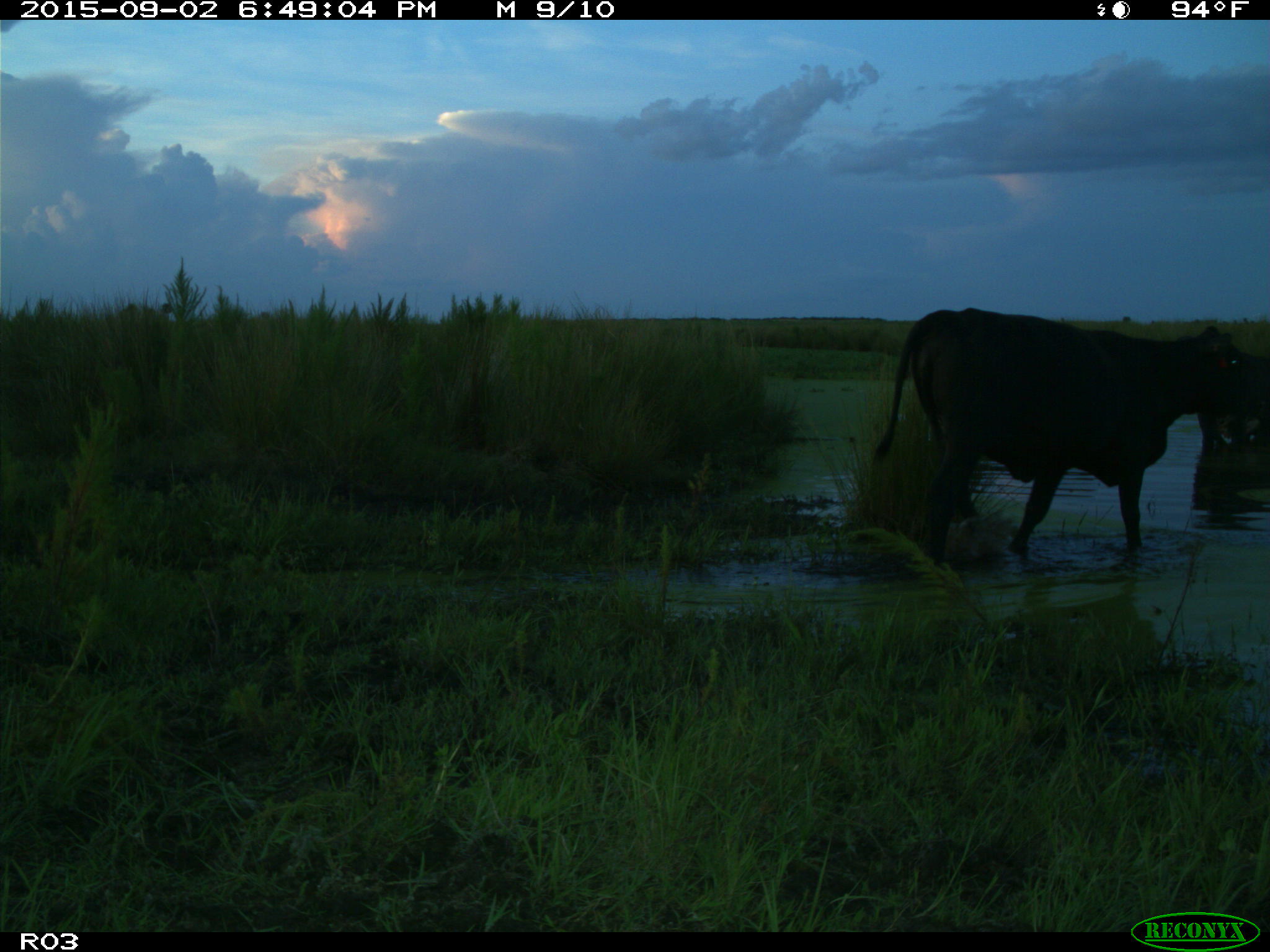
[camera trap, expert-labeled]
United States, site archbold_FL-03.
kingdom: Animalia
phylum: Chordata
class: Mammalia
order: Artiodactyla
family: Bovidae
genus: Bos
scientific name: Bos taurus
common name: domestic cow